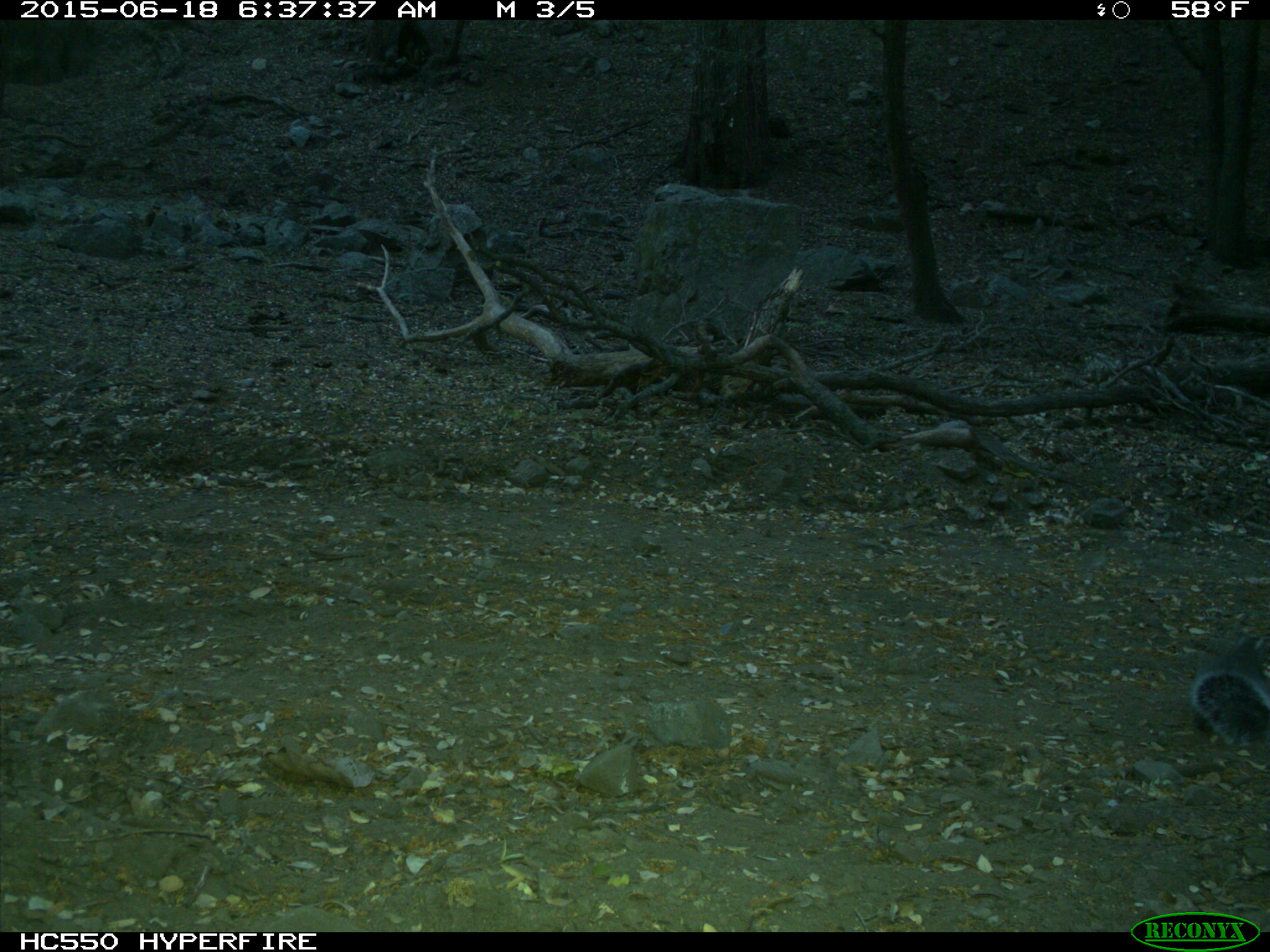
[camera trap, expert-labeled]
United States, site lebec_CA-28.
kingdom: Animalia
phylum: Chordata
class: Mammalia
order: Rodentia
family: Sciuridae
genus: Sciurus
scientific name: Sciurus carolinensis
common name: eastern gray squirrel